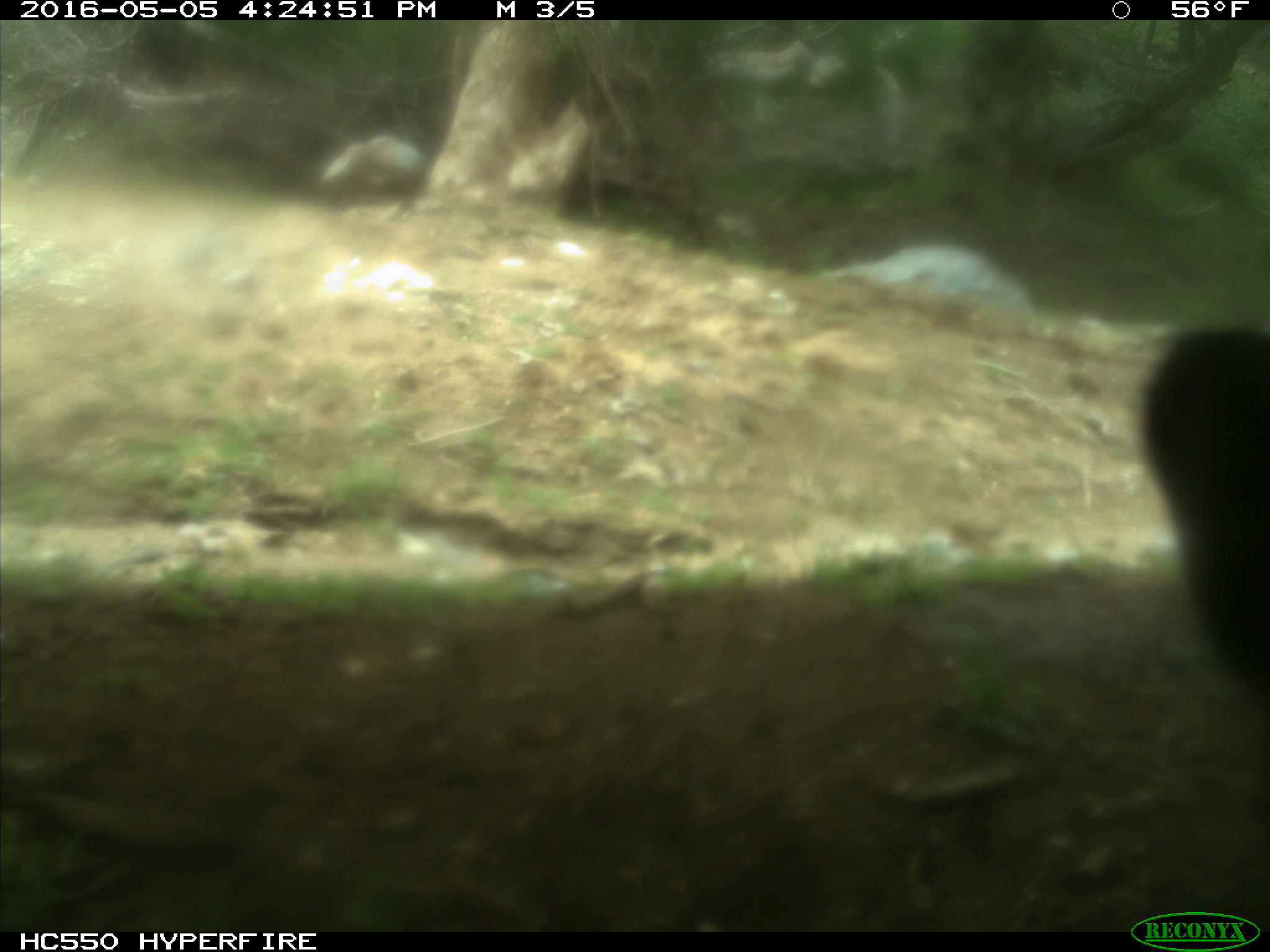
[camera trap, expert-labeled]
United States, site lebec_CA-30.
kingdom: Animalia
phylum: Chordata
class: Mammalia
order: Artiodactyla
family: Bovidae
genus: Bos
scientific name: Bos taurus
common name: domestic cow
Bos taurus (domestic cow).